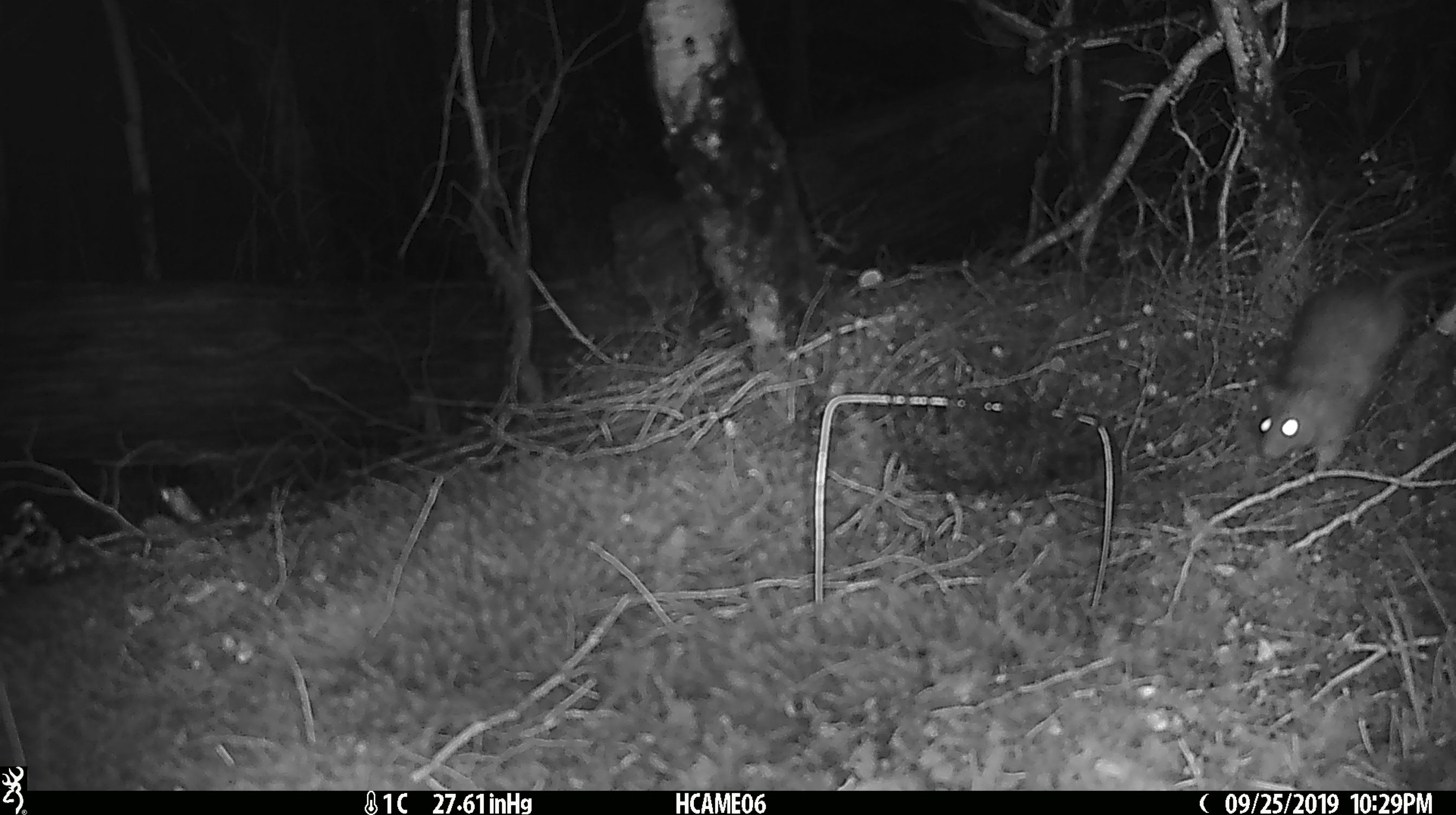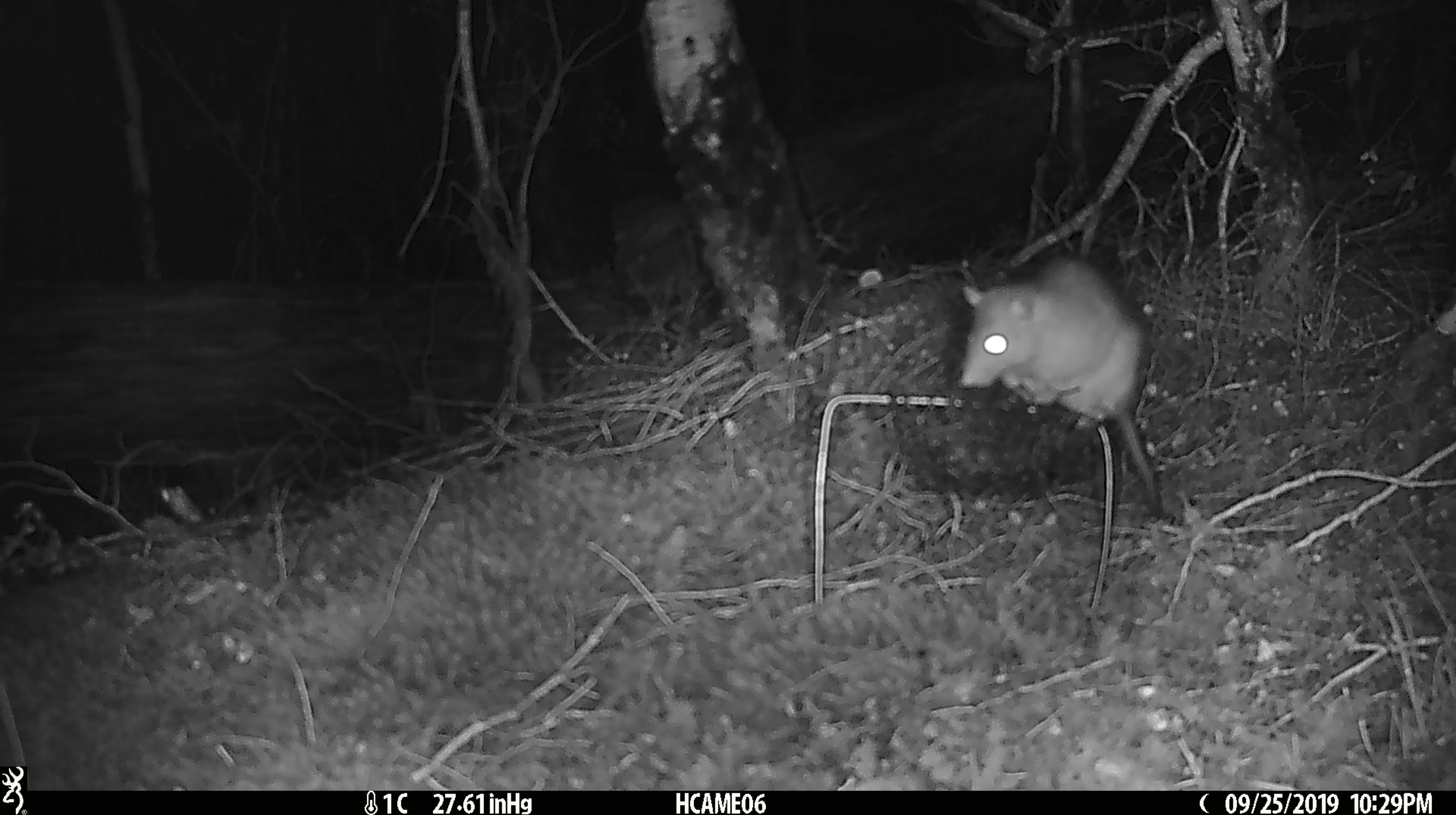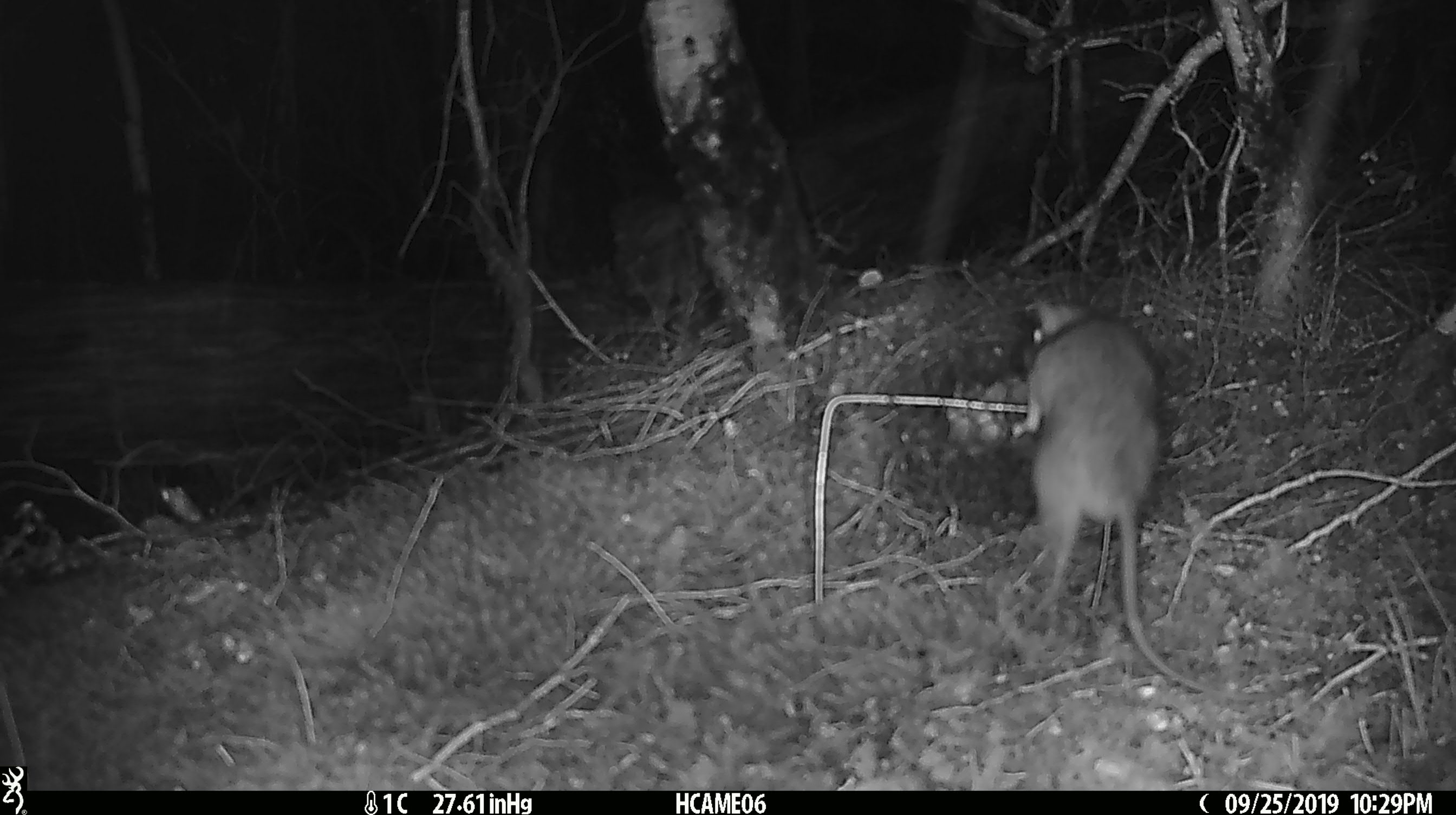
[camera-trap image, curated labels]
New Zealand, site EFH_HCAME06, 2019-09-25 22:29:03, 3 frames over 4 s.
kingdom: Animalia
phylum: Chordata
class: Mammalia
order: Rodentia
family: Muridae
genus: Rattus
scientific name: Rattus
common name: rat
Rat (Rattus).